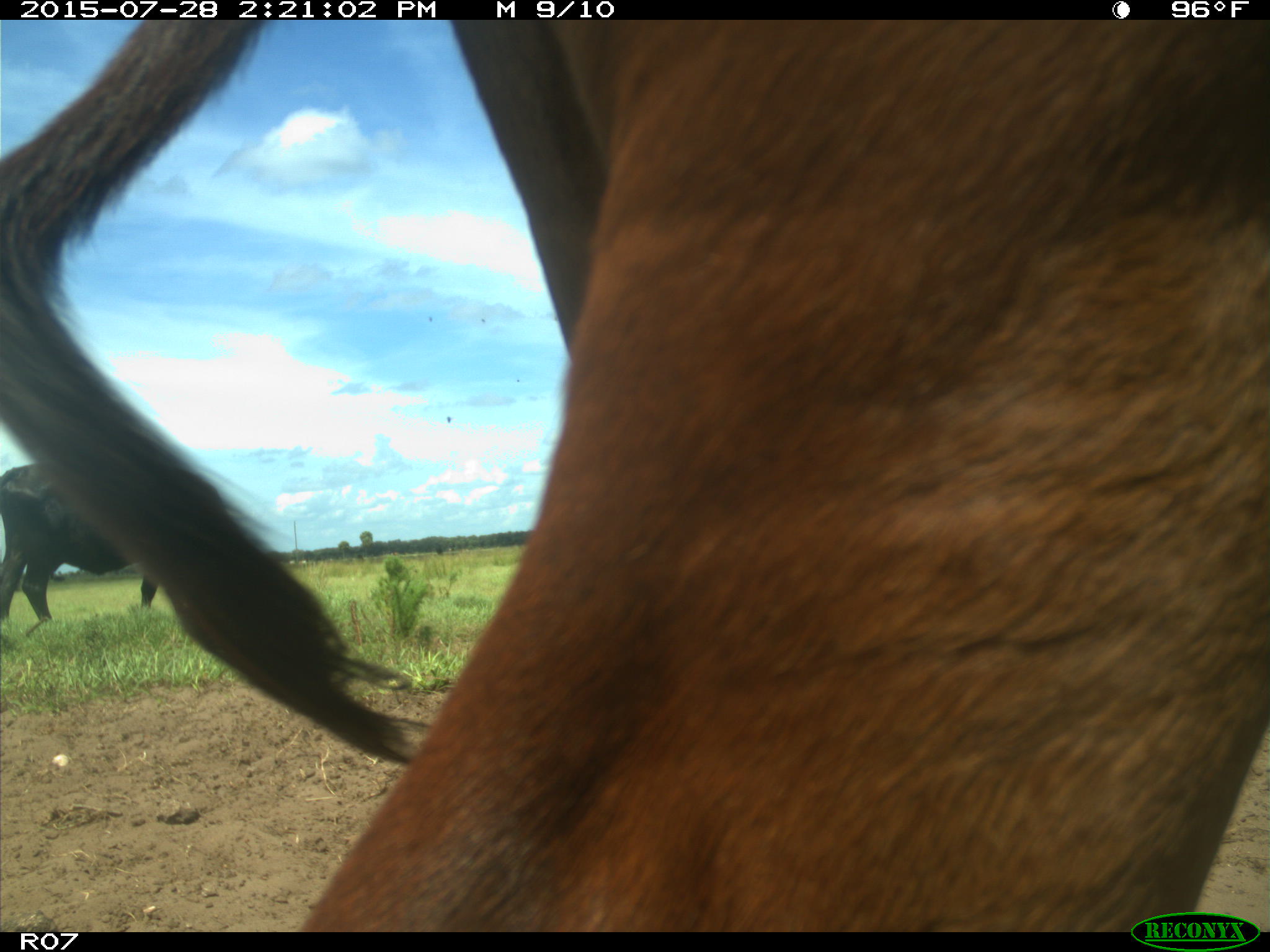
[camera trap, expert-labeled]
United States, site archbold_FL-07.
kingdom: Animalia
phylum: Chordata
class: Mammalia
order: Artiodactyla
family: Bovidae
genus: Bos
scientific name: Bos taurus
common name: domestic cow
Bos taurus (domestic cow).